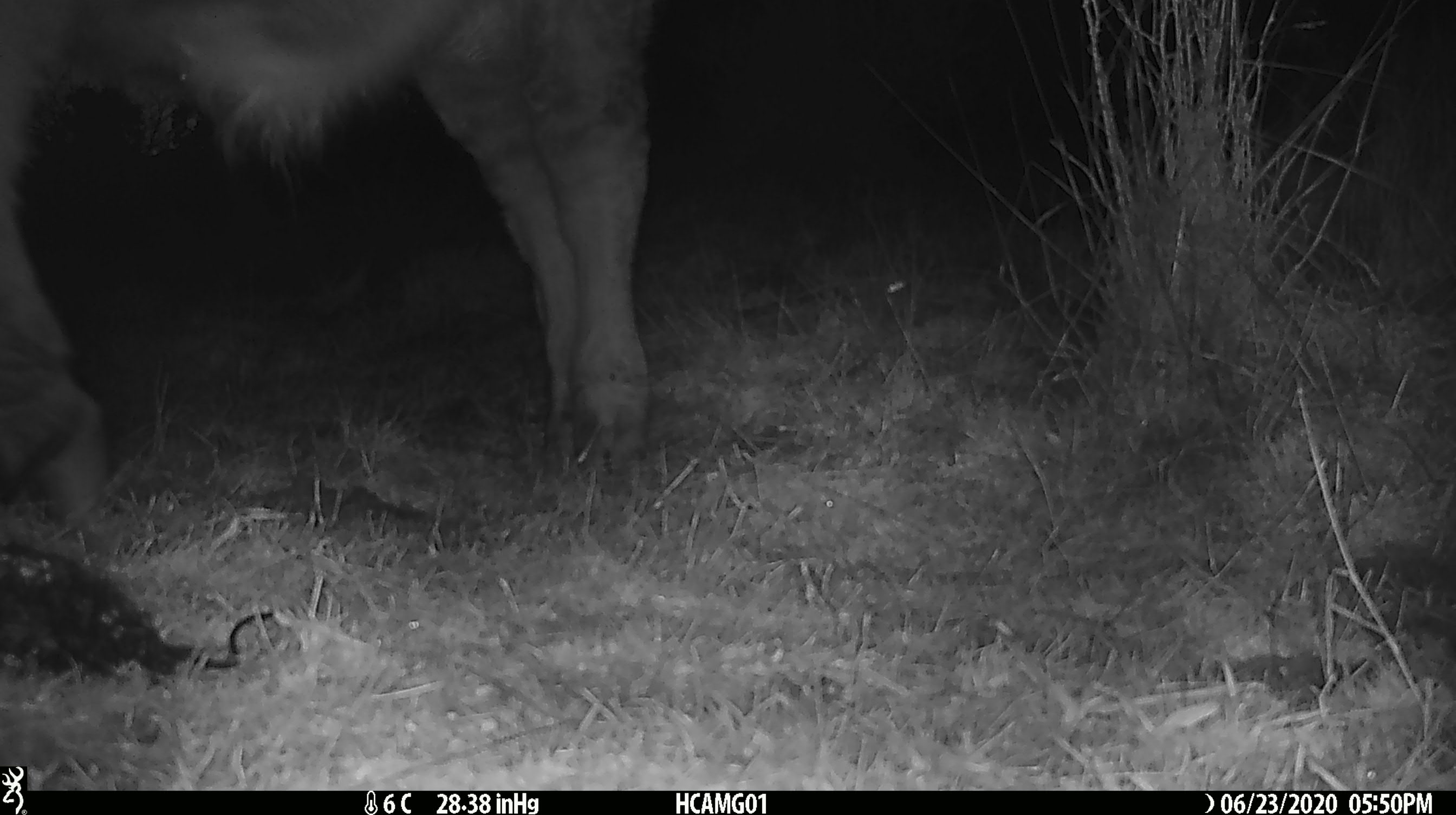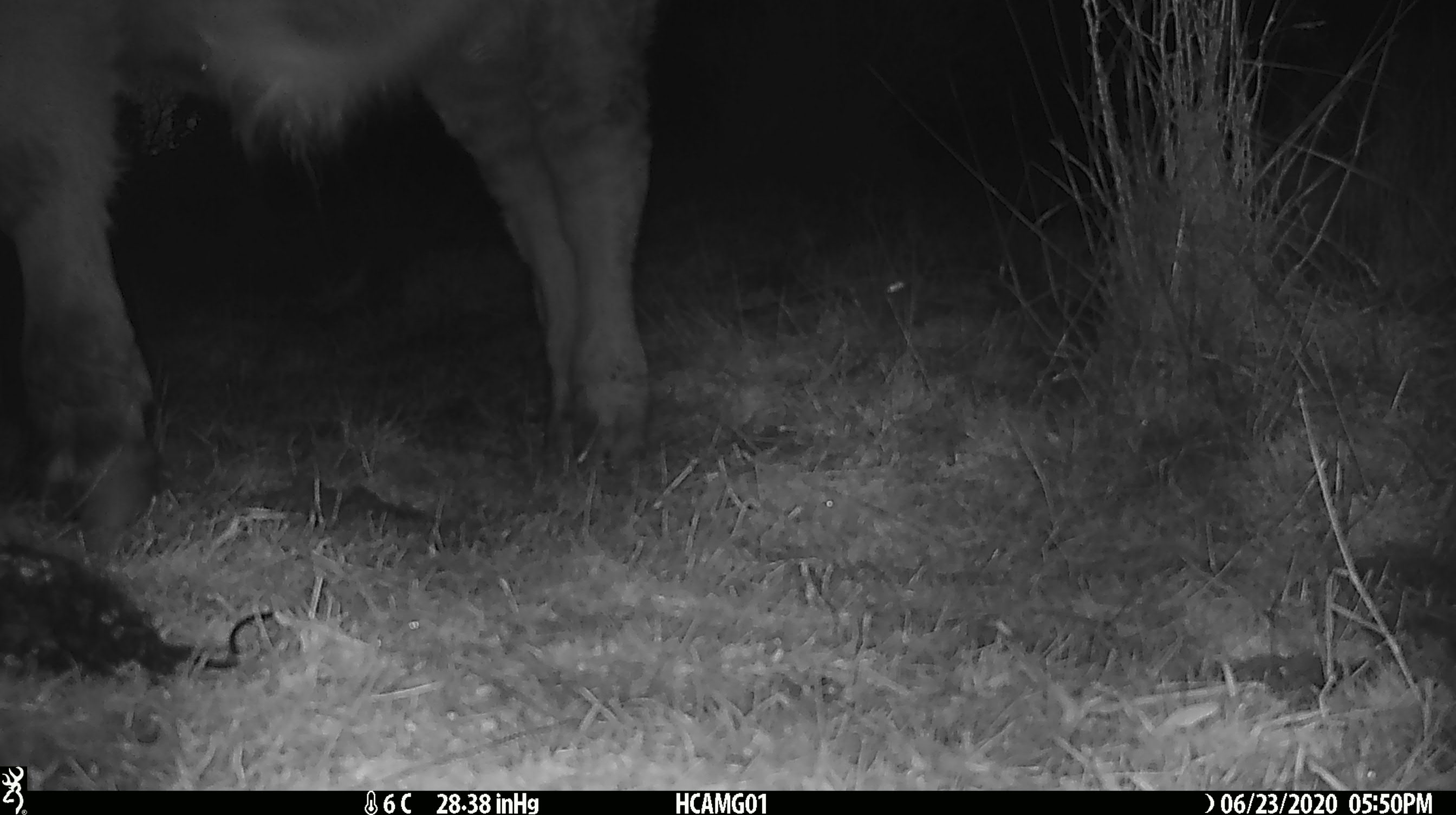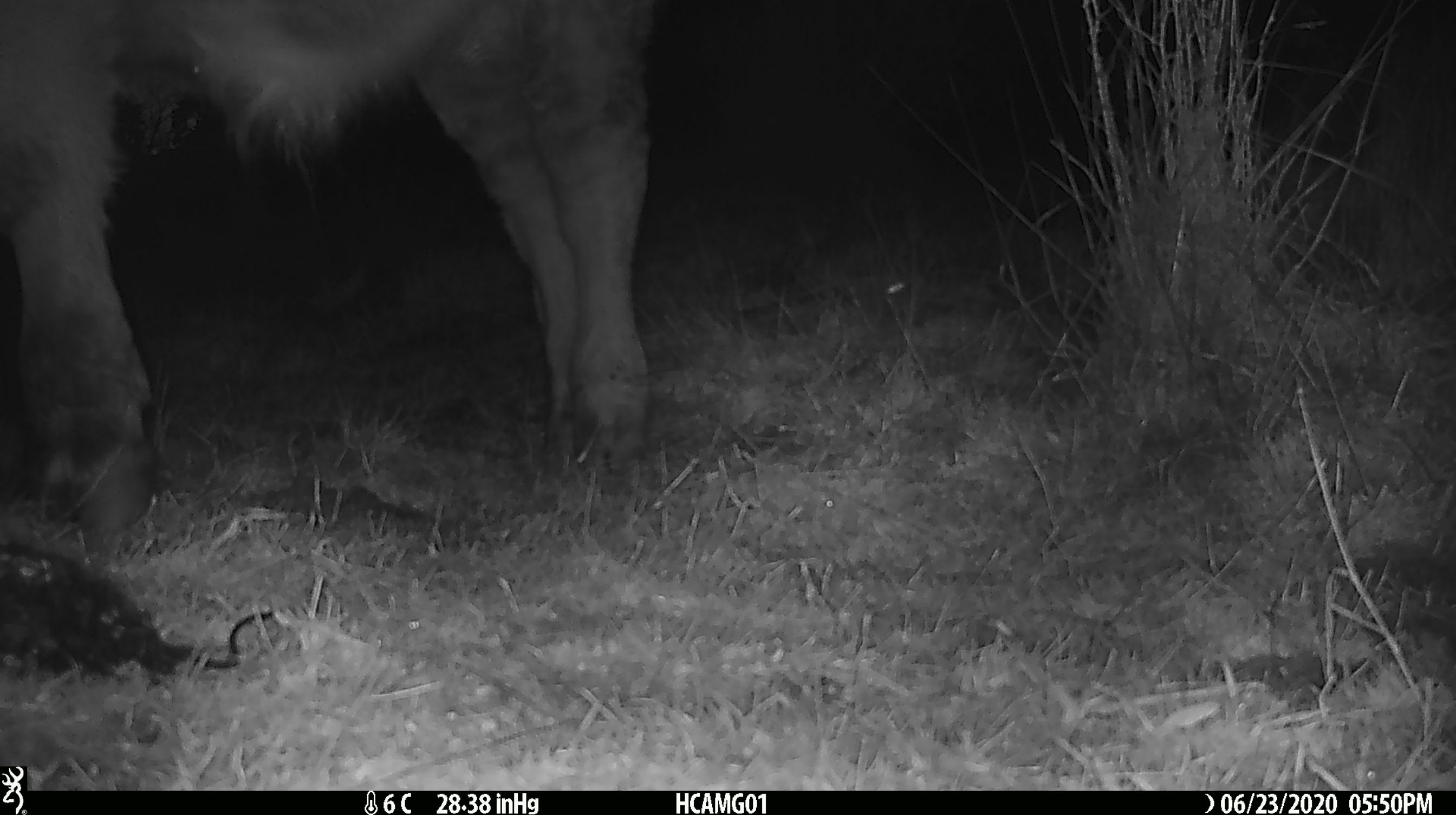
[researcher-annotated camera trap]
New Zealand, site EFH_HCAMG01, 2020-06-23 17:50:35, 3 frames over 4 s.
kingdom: Animalia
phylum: Chordata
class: Mammalia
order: Artiodactyla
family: Bovidae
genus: Bos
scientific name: Bos taurus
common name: domestic cow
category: cow